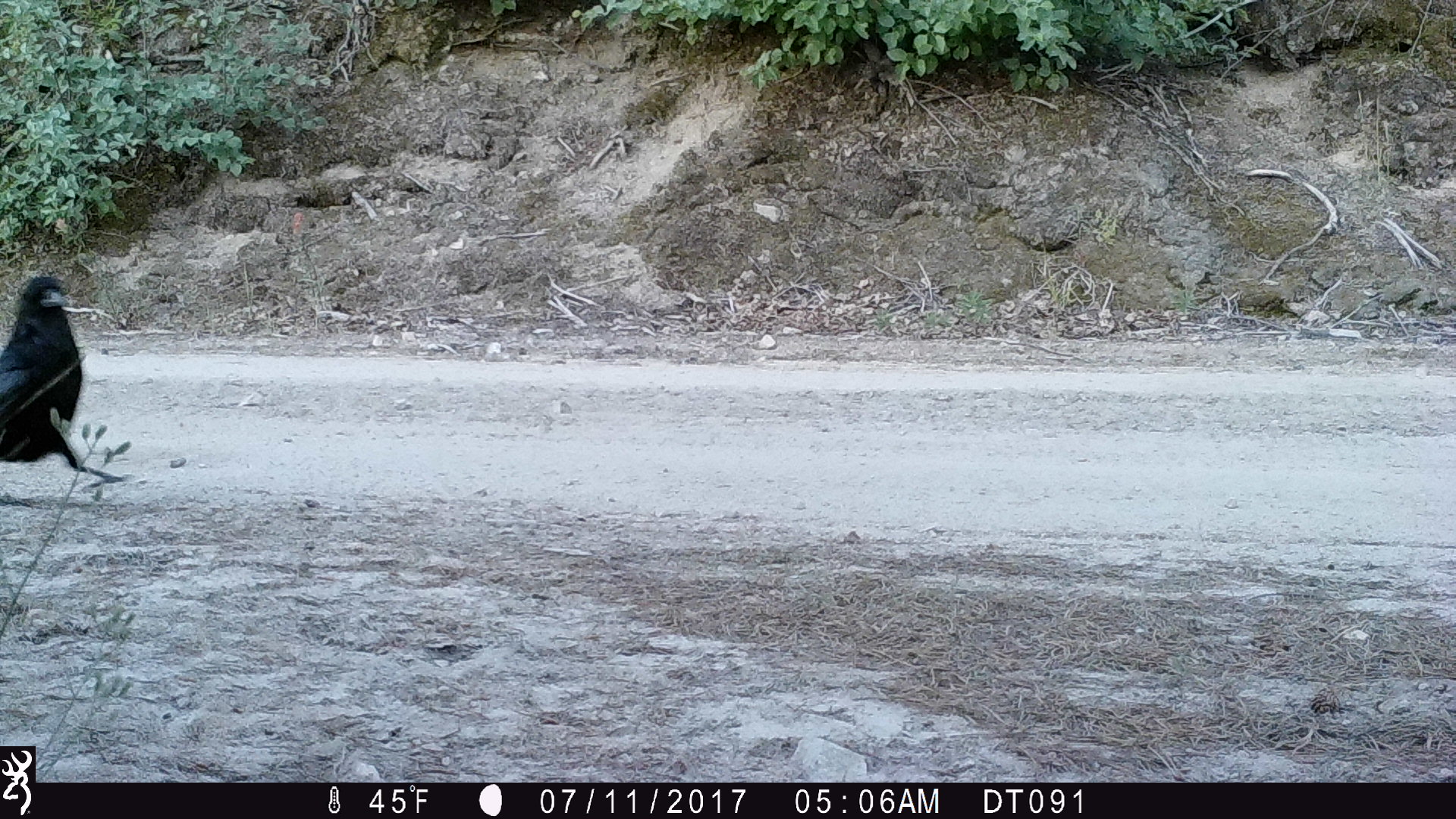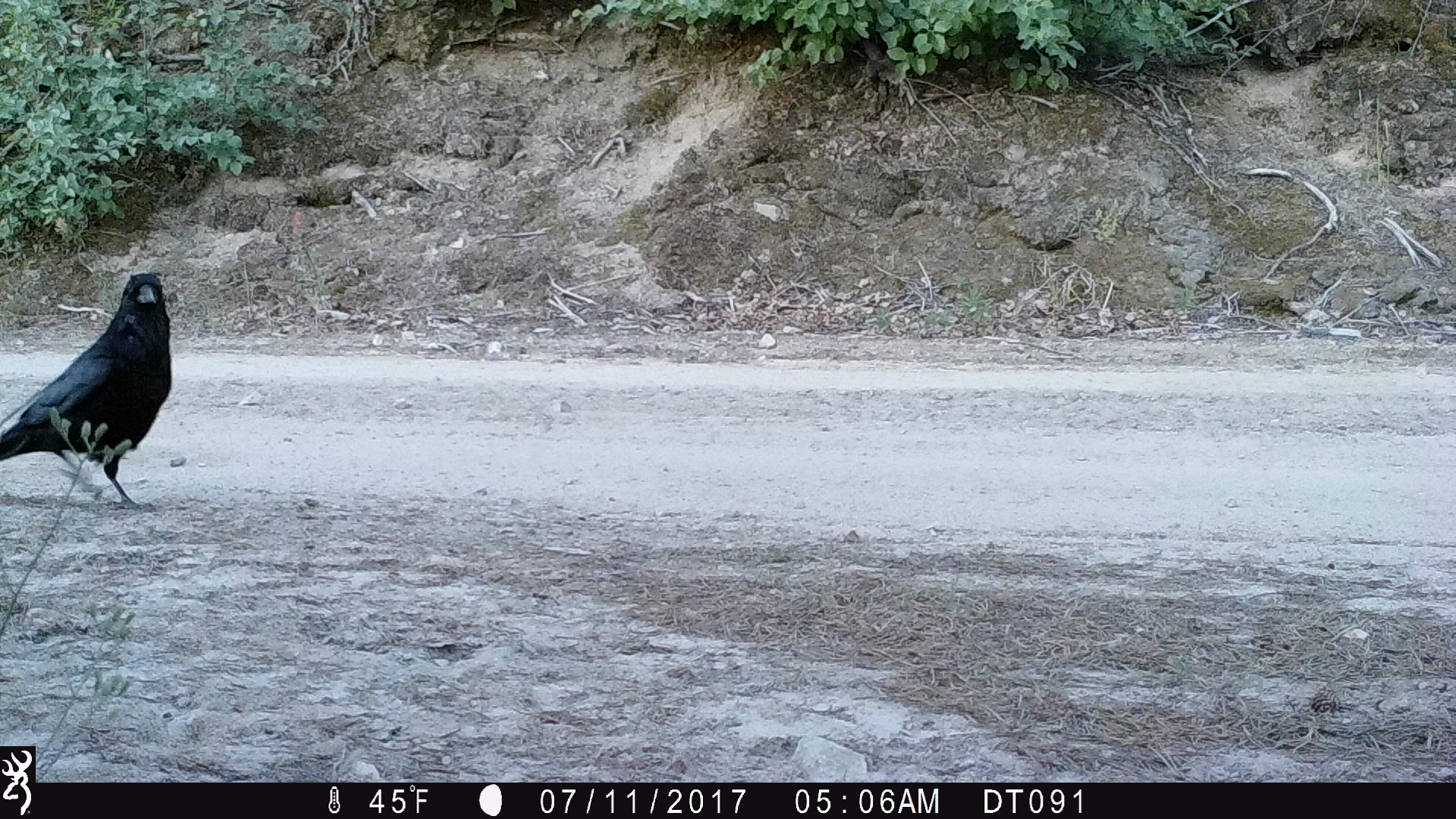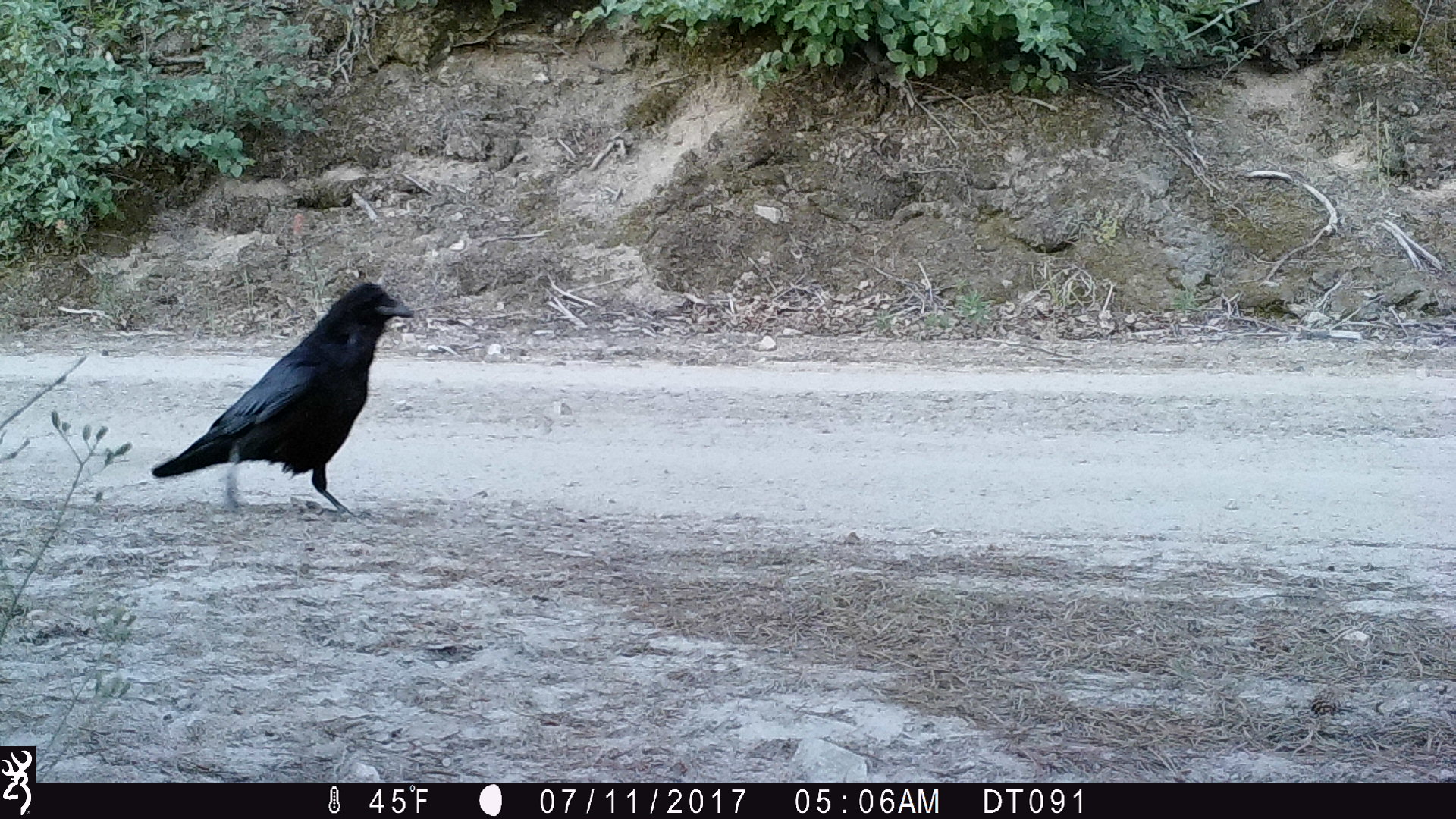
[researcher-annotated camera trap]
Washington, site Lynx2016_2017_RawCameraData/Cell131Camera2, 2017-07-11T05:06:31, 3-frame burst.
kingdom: Animalia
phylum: Chordata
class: Aves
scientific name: Aves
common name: birds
Aves (birds). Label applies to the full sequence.